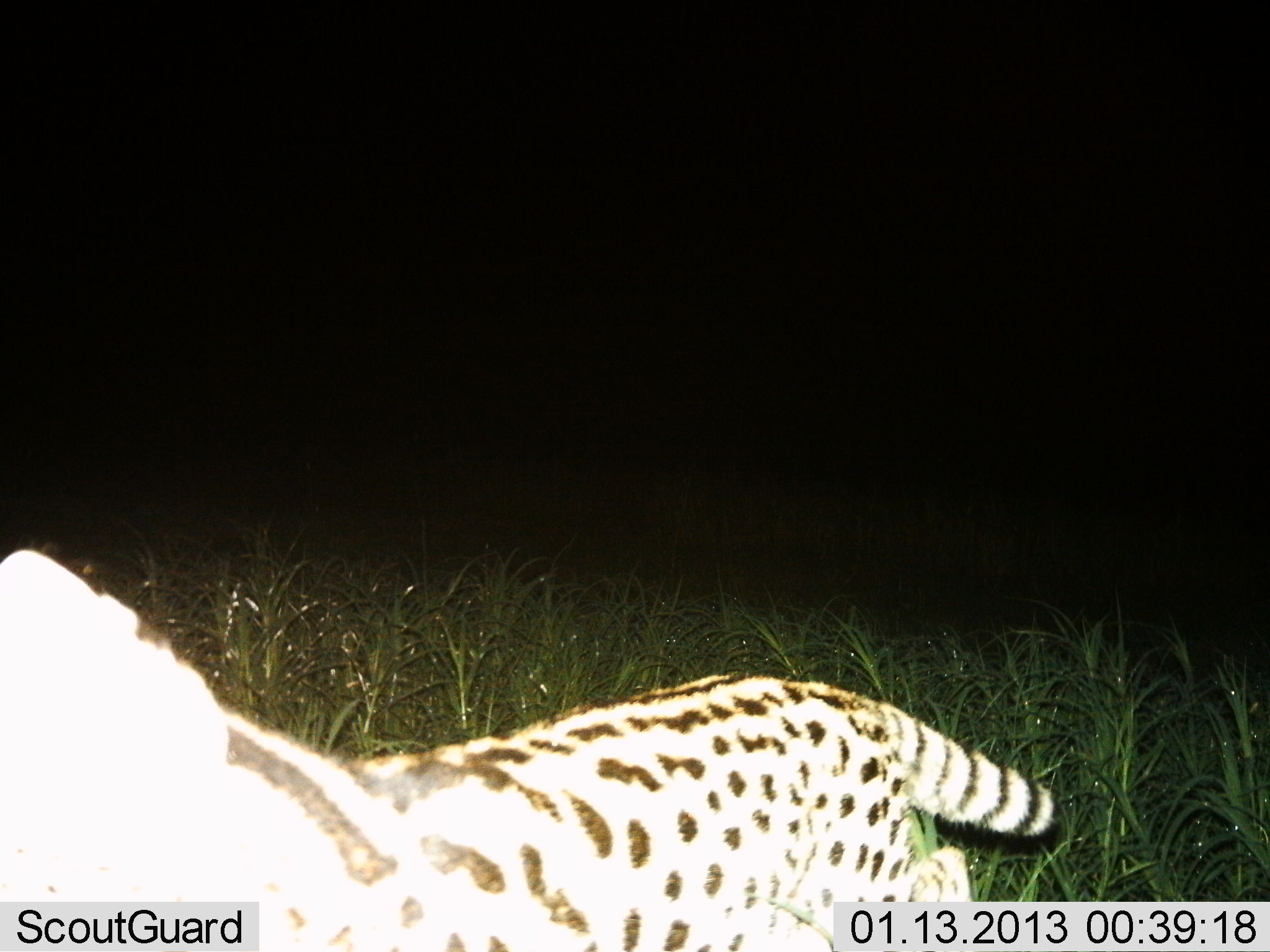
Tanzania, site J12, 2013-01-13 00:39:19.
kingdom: Animalia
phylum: Chordata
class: Mammalia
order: Carnivora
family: Felidae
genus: Leptailurus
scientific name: Leptailurus serval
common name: serval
Serval (Leptailurus serval), count 1. Behavior (volunteer vote fractions): standing 32%, resting 0%, moving 68%, interacting 0%. Young present (vote fraction): 0%. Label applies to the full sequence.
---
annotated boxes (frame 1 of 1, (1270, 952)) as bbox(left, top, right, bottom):
animal: bbox(1, 547, 1053, 952)